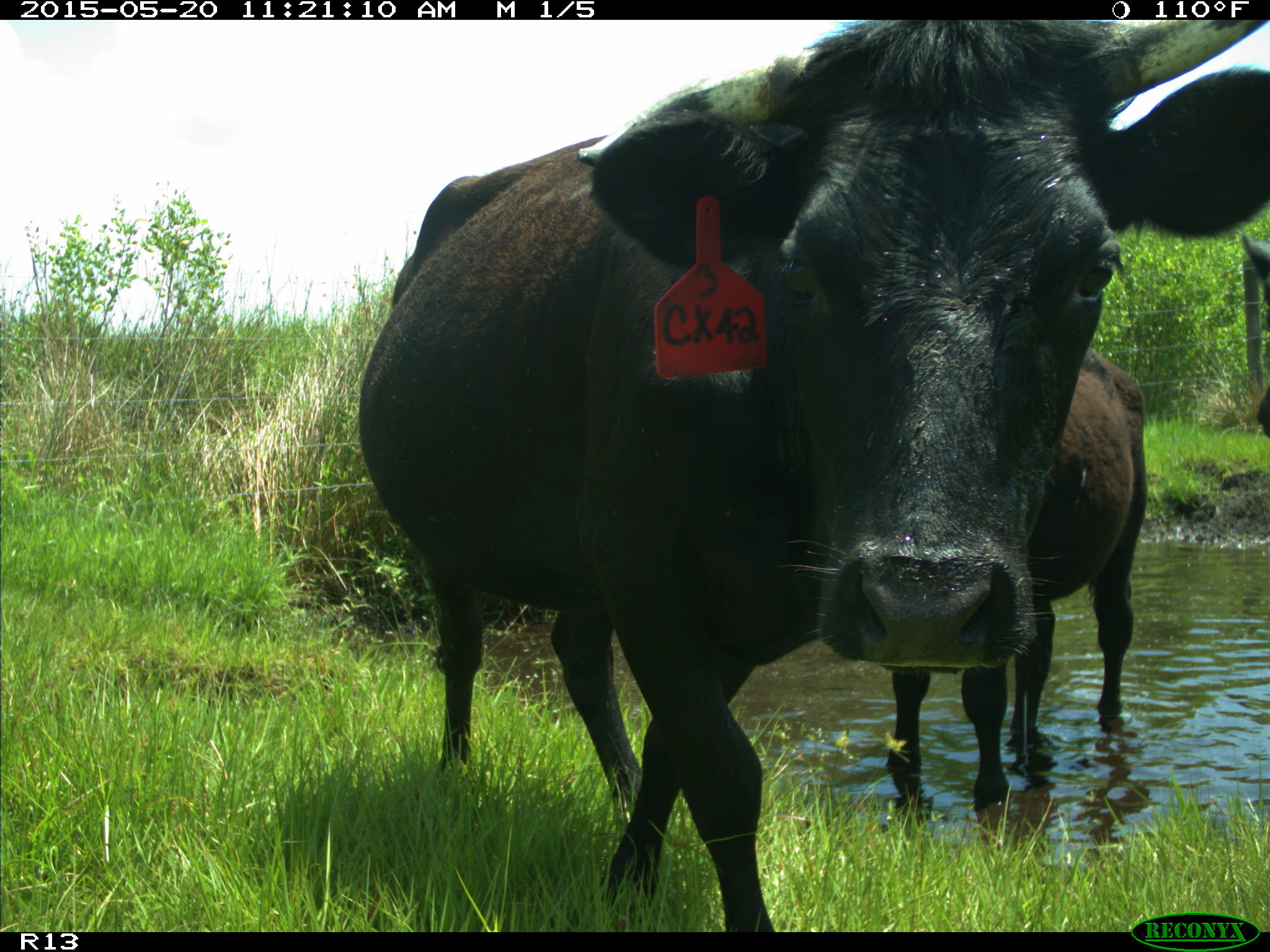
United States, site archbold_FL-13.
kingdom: Animalia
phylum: Chordata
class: Mammalia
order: Artiodactyla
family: Bovidae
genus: Bos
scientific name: Bos taurus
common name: domestic cow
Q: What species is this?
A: Bos taurus (domestic cow).